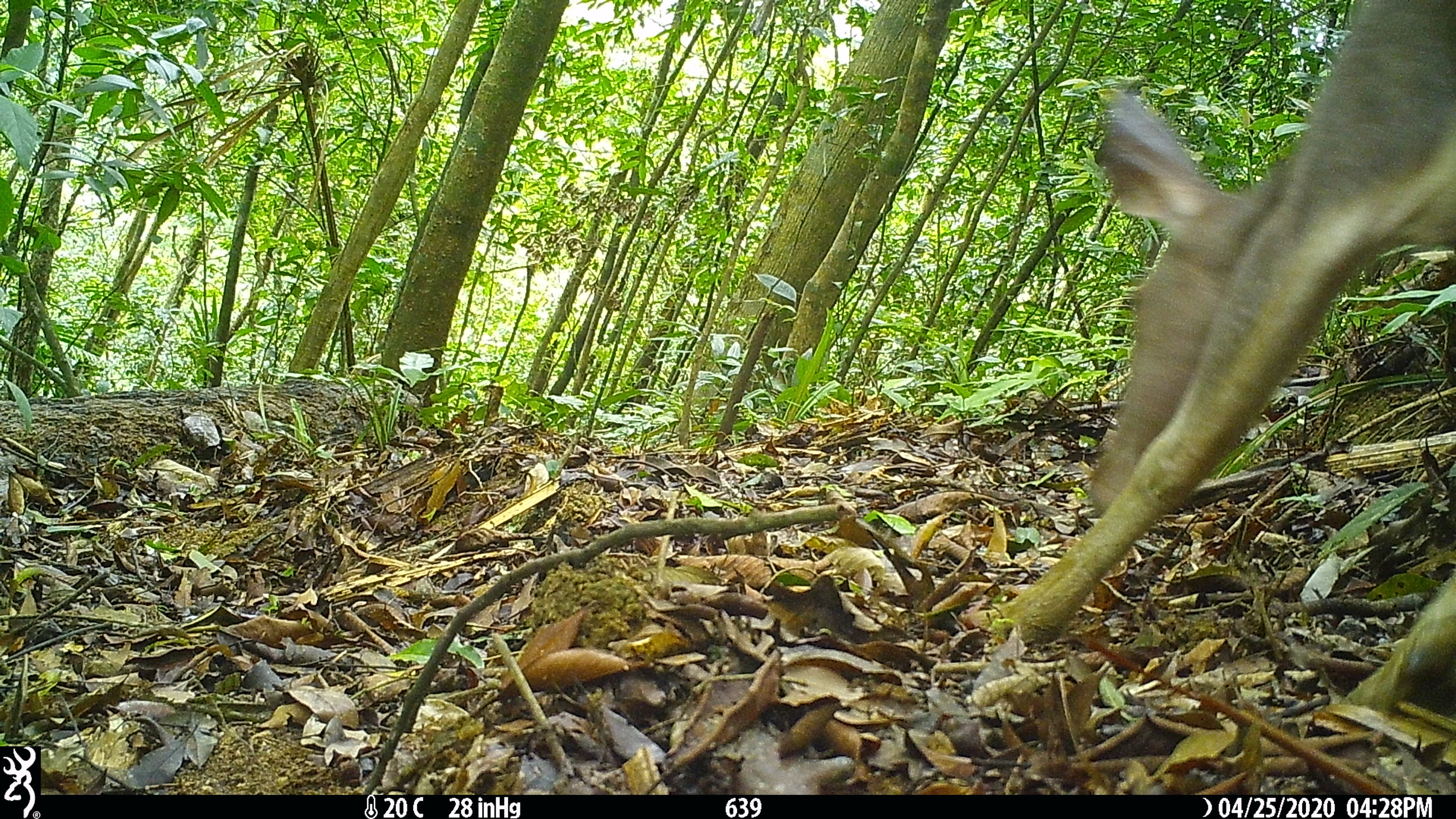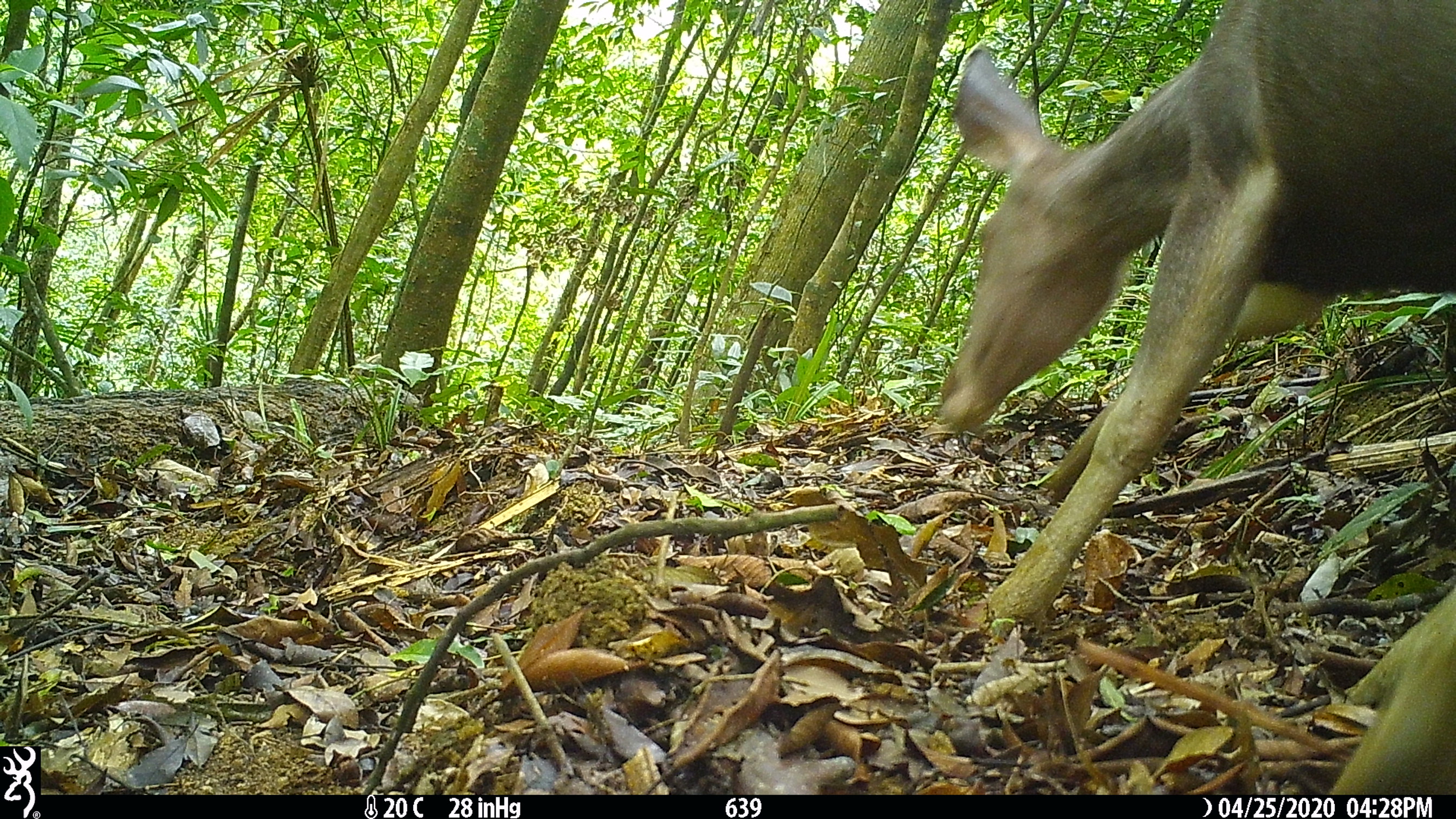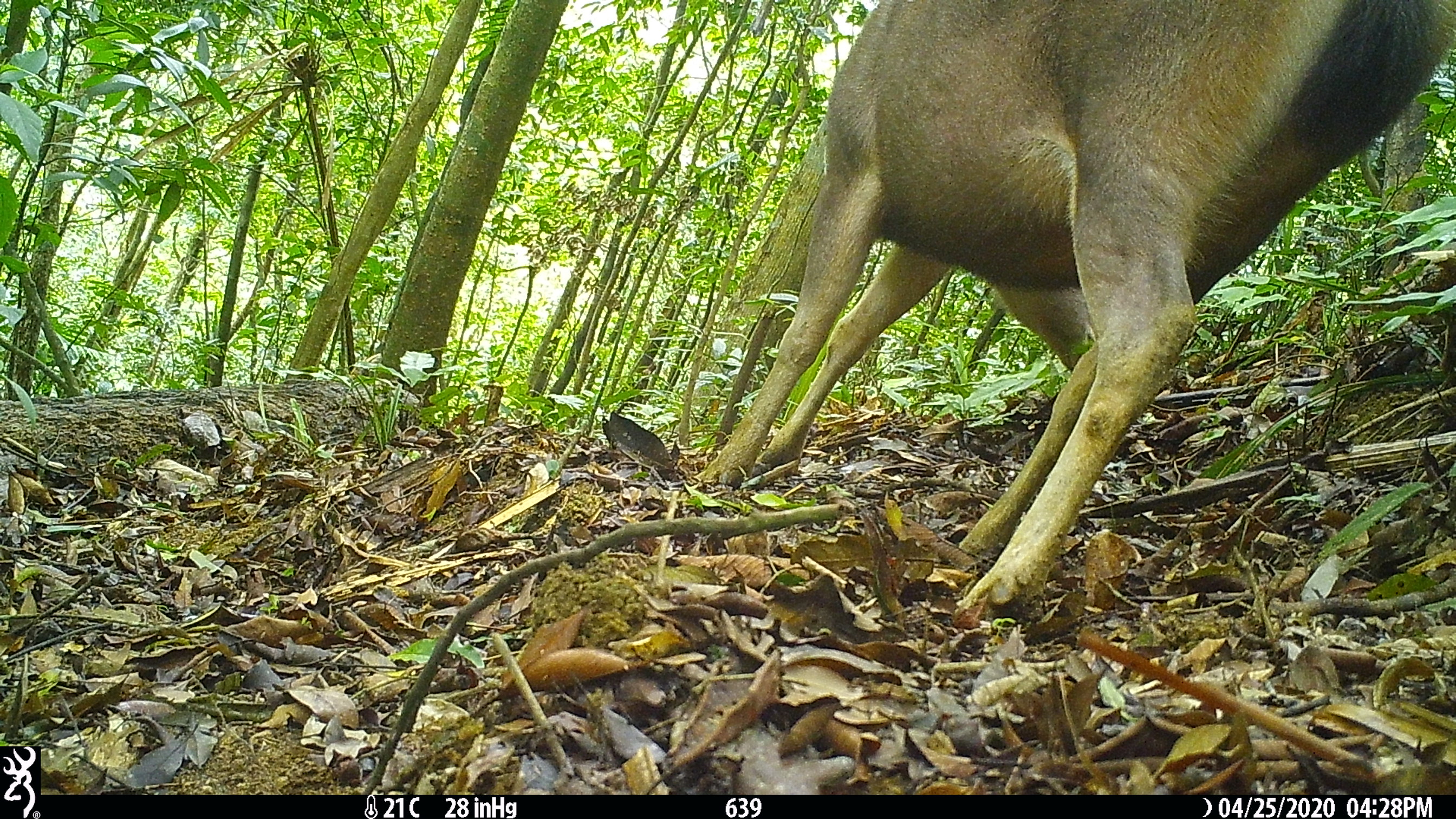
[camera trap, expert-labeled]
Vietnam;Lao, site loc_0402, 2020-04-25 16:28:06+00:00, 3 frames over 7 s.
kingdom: Animalia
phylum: Chordata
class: Mammalia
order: Artiodactyla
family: Cervidae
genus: Rusa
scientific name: Rusa unicolor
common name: sambar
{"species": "sambar (Rusa unicolor)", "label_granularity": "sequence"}